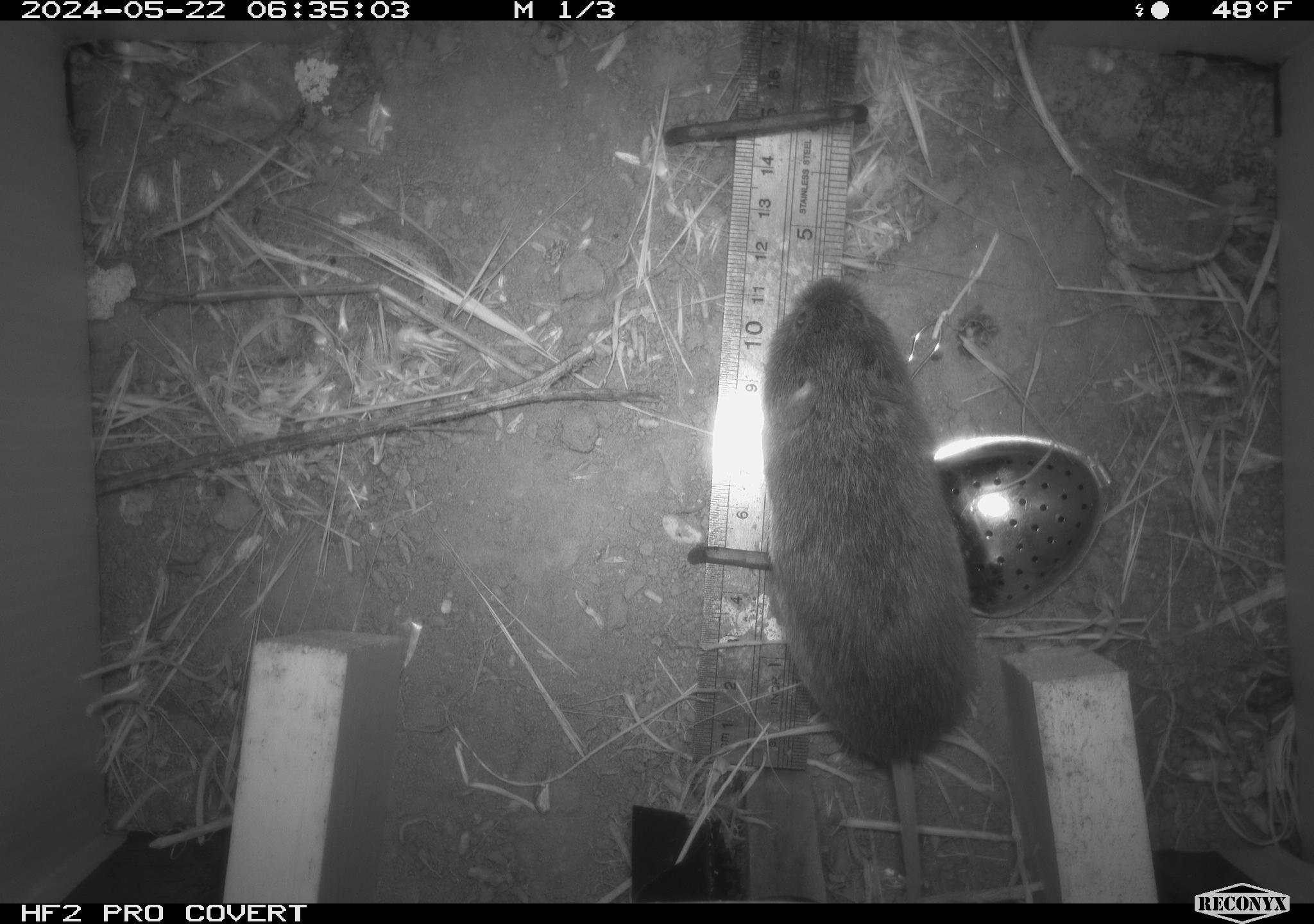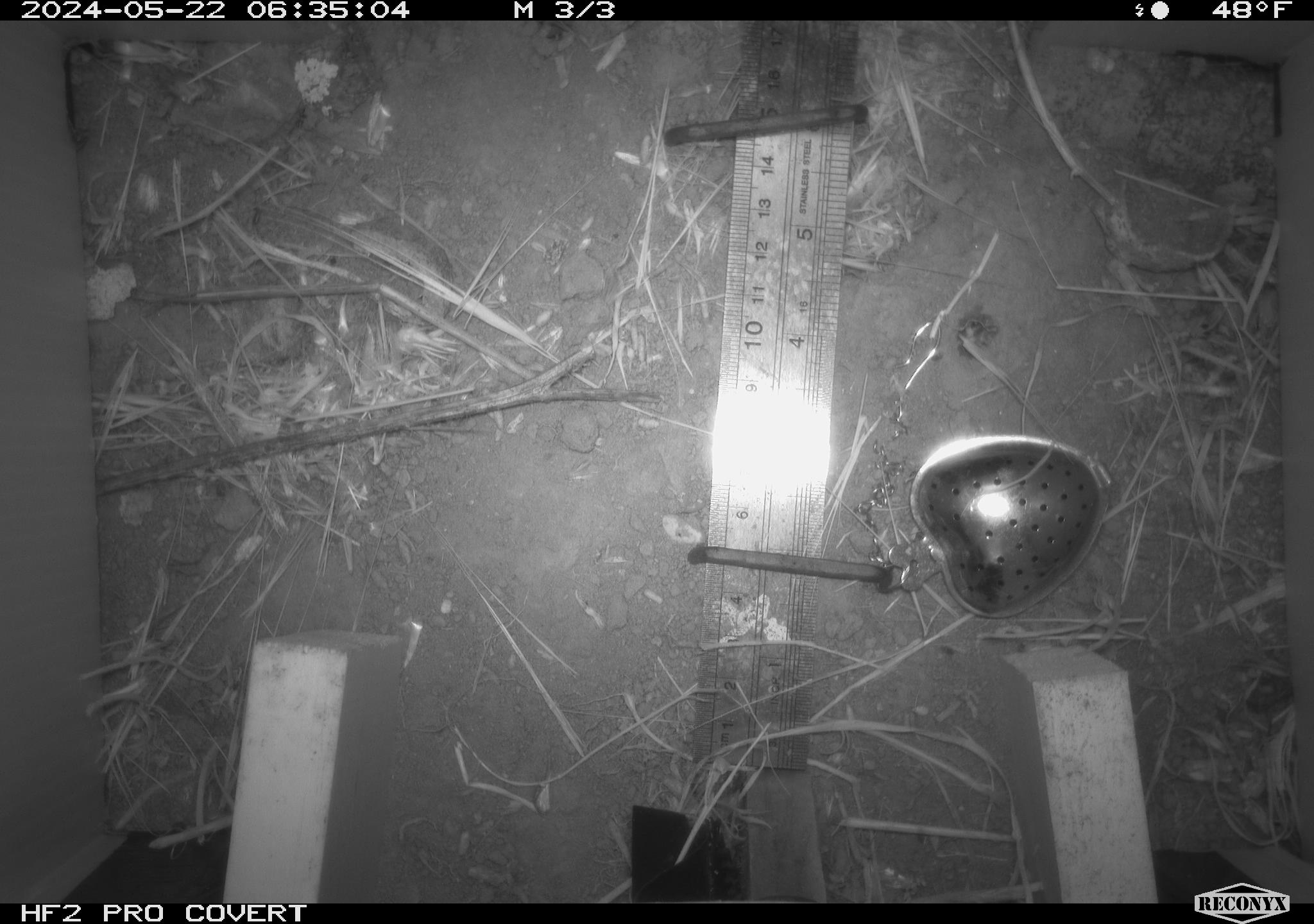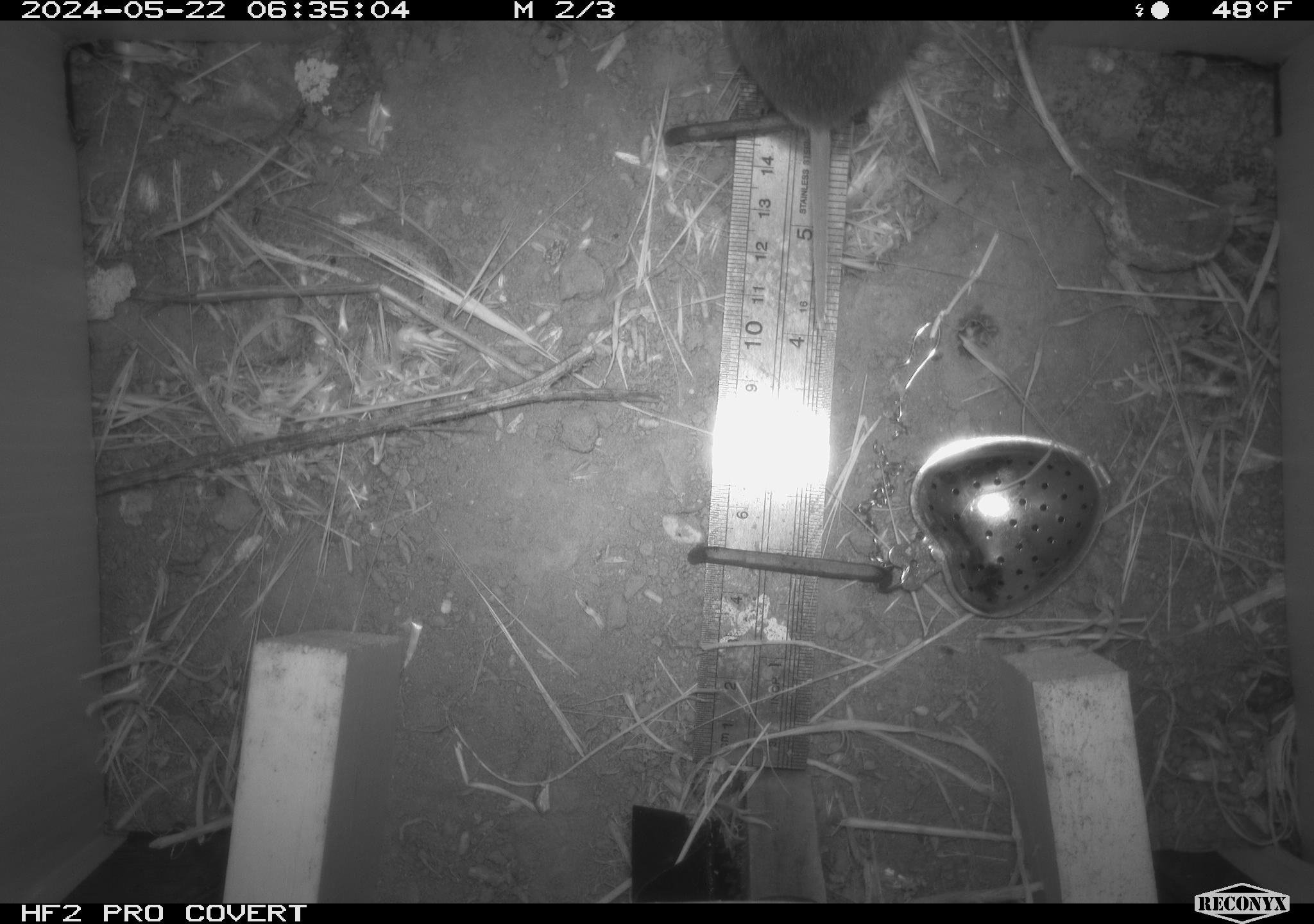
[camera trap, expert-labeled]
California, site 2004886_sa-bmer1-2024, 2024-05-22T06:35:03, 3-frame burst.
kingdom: Animalia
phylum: Chordata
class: Mammalia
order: Rodentia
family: Cricetidae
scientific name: Arvicolinae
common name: voles, lemmings, and muskrats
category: arvicolinae subfamily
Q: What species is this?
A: Arvicolinae subfamily (voles, lemmings, and muskrats) (Arvicolinae).